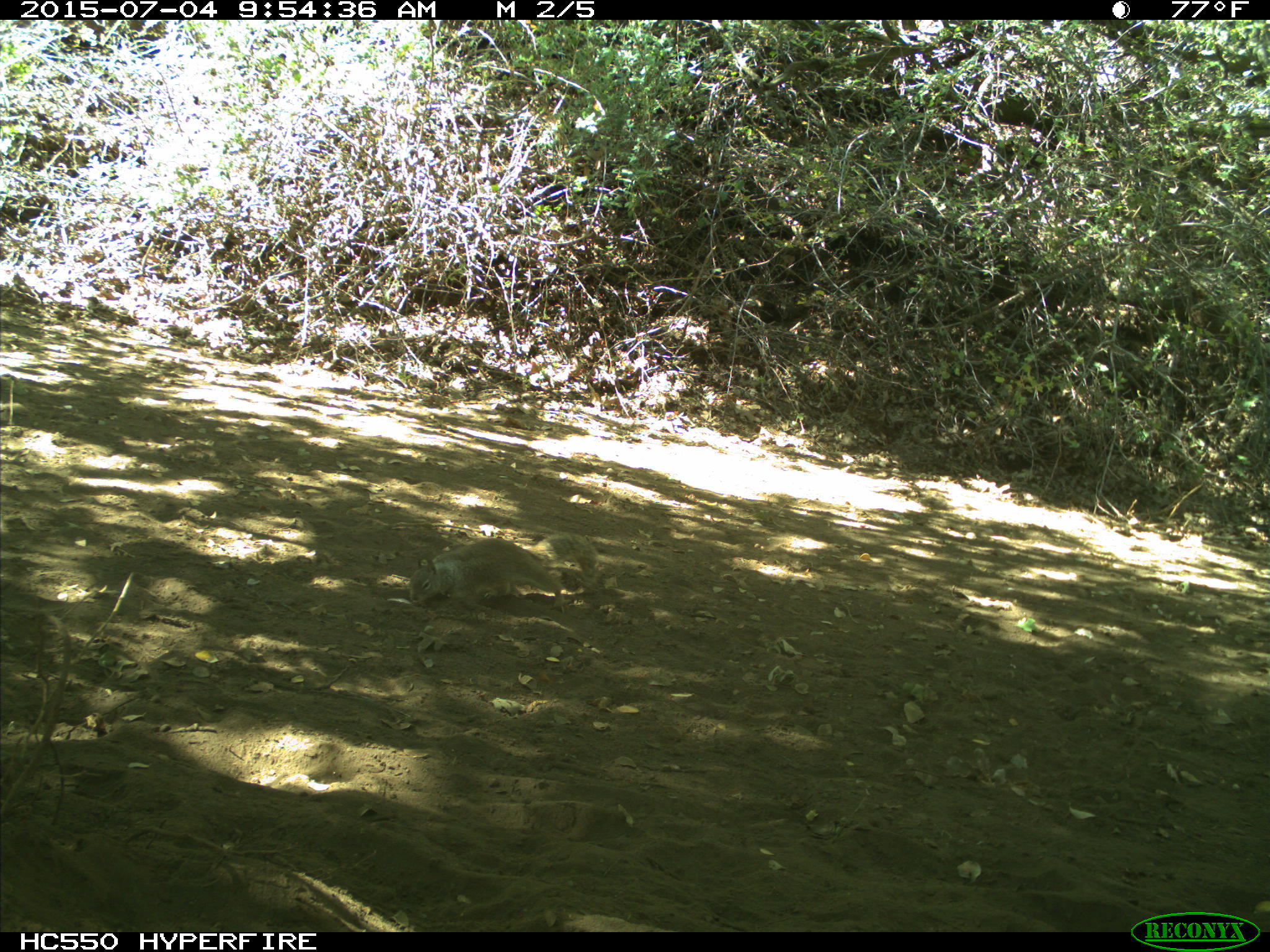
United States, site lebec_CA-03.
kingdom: Animalia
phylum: Chordata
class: Mammalia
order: Rodentia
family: Sciuridae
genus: Otospermophilus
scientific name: Otospermophilus beecheyi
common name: california ground squirrel